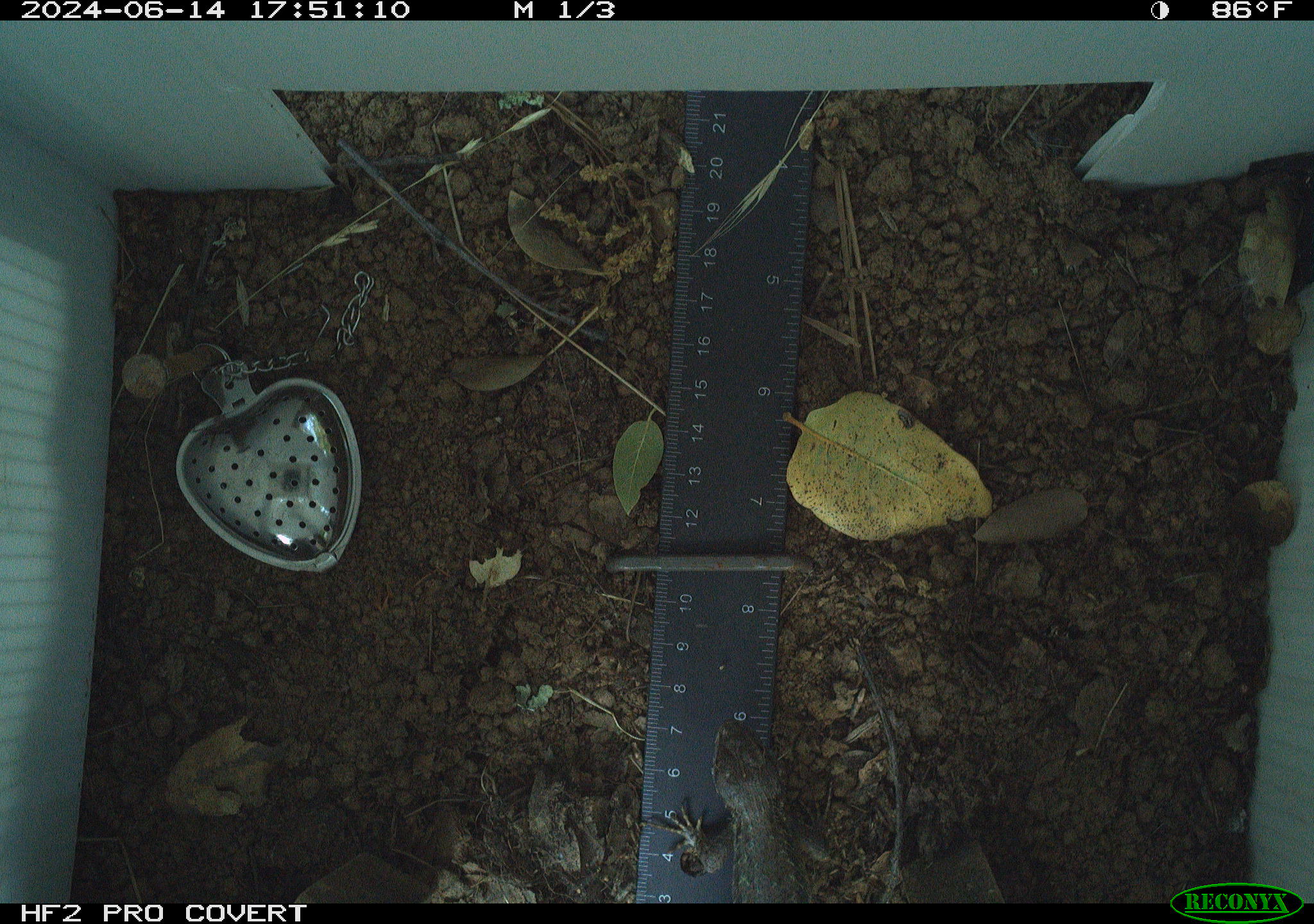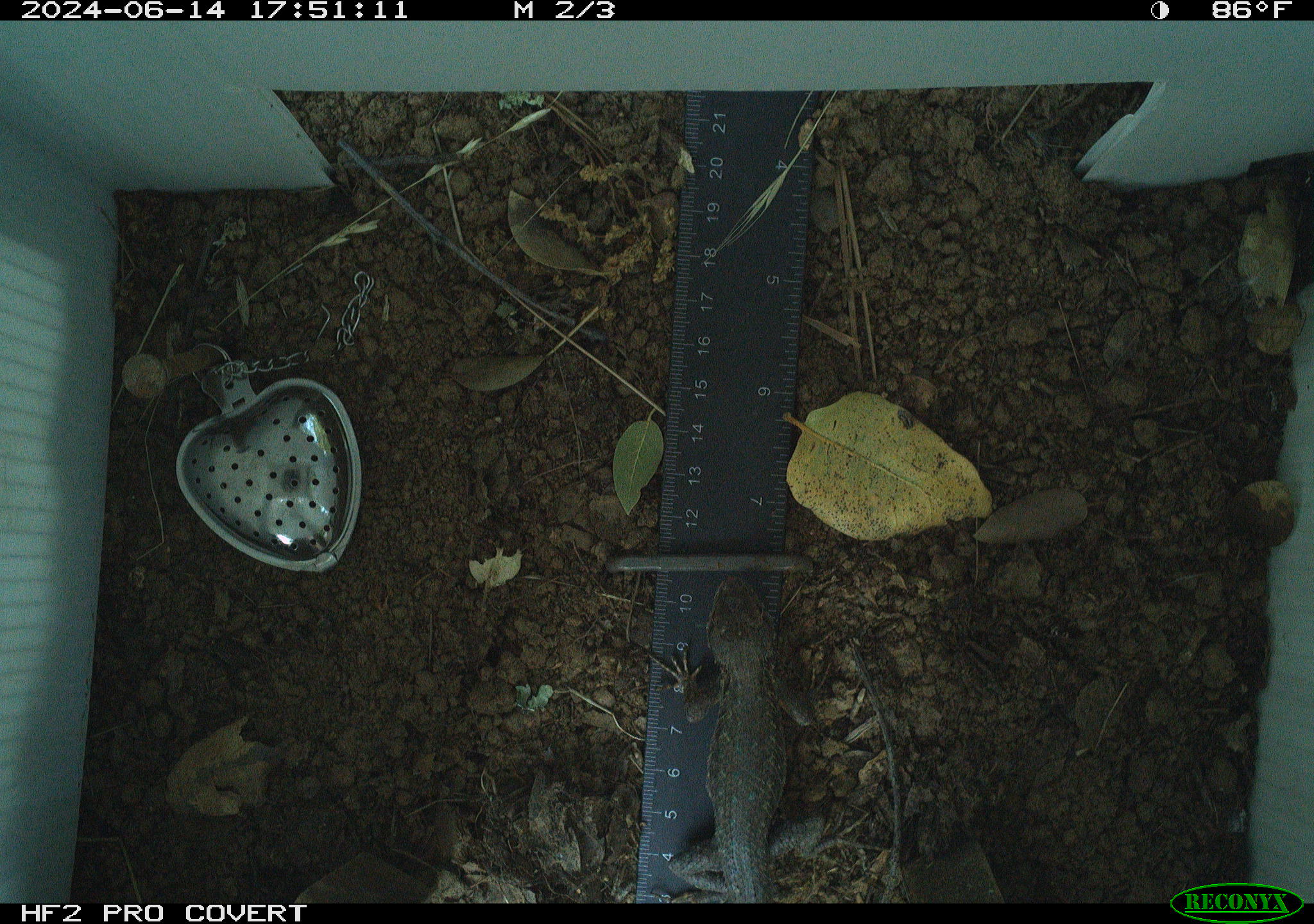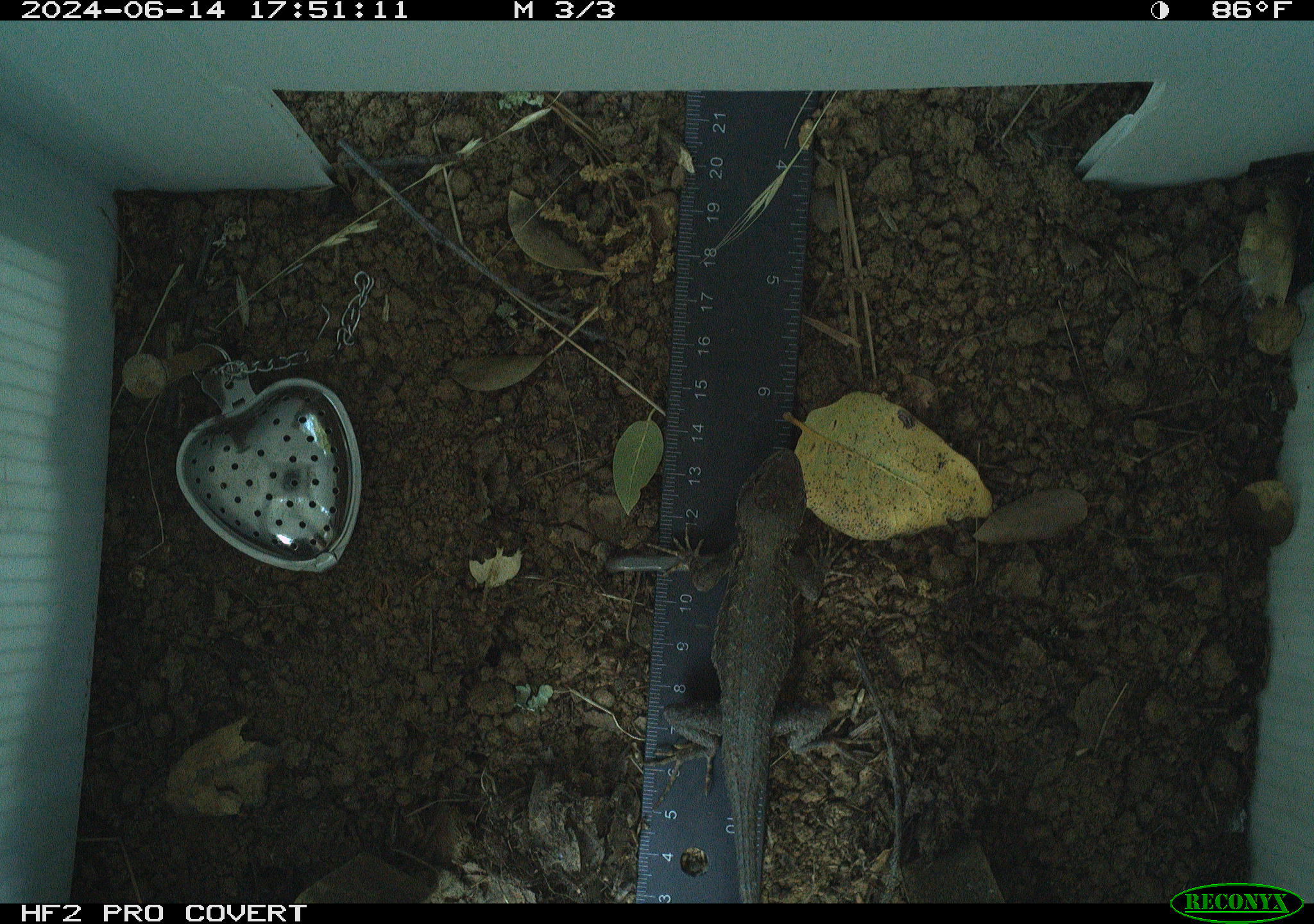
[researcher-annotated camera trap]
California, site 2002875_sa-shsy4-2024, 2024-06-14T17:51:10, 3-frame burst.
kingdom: Animalia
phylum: Chordata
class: Reptilia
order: Squamata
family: Phrynosomatidae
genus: Sceloporus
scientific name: Sceloporus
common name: spiny lizards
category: sceloporus species